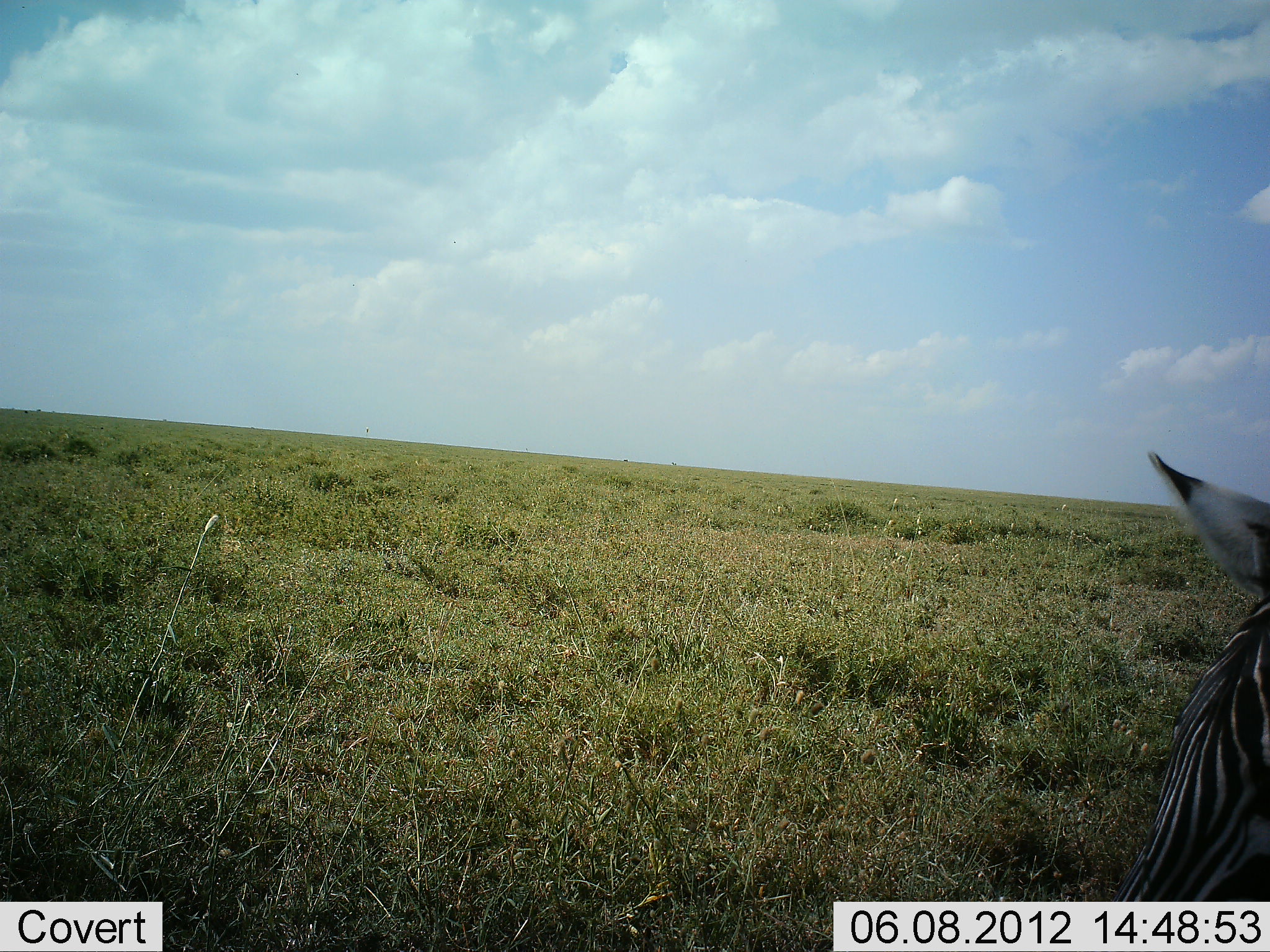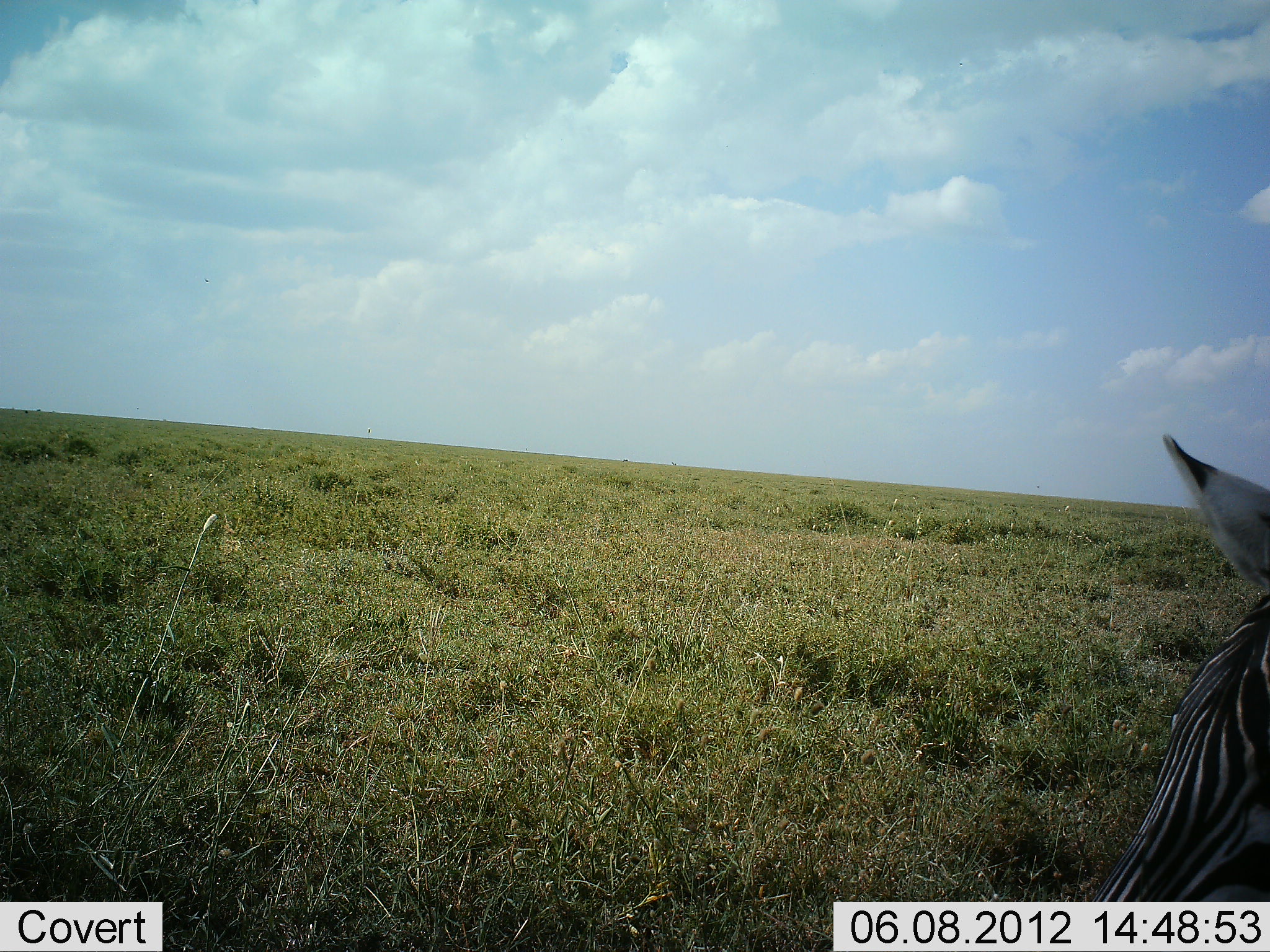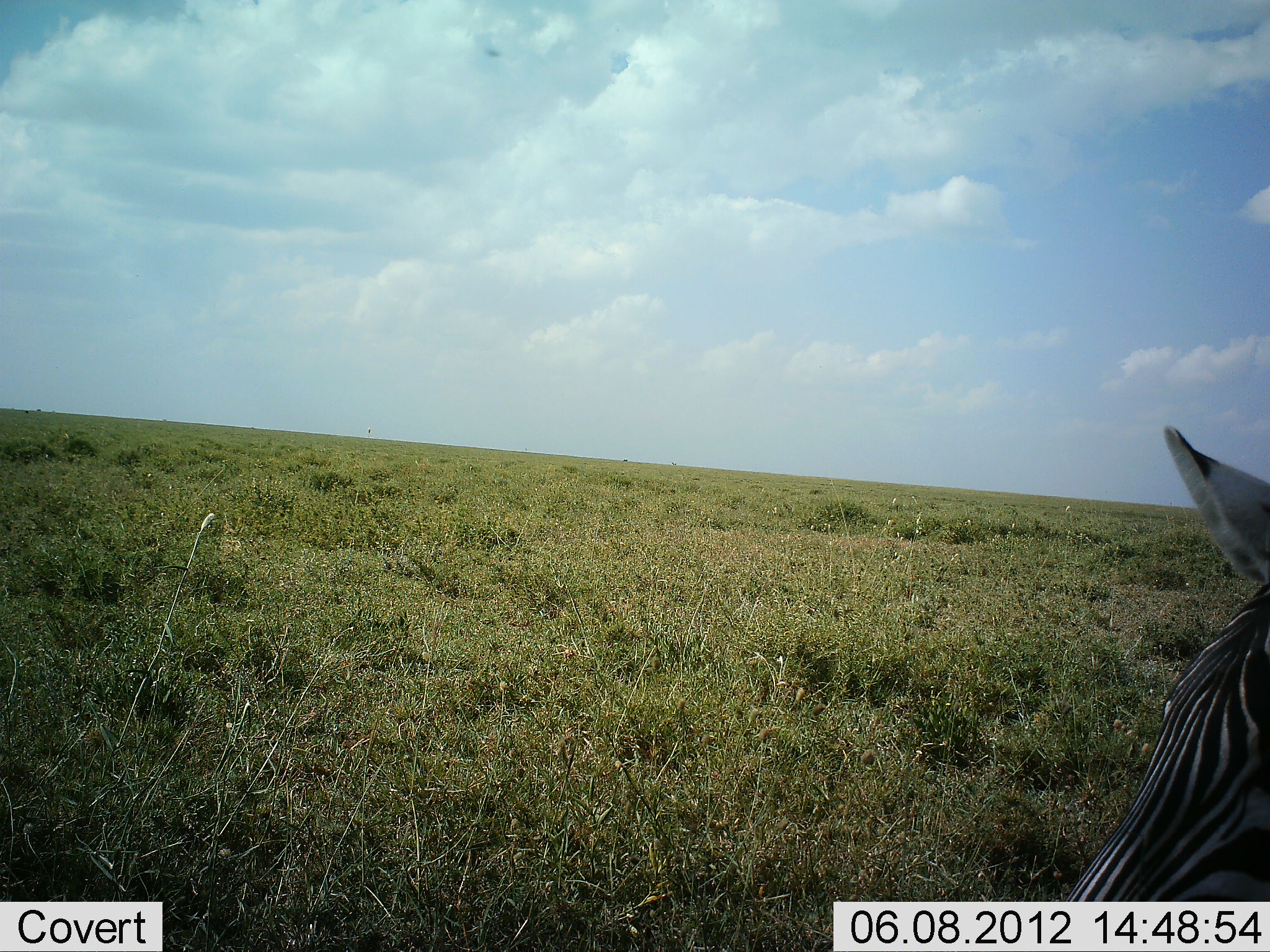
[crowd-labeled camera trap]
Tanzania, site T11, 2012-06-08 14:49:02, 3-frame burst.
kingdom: Animalia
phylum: Chordata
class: Mammalia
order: Perissodactyla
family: Equidae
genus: Equus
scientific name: Equus quagga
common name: plains zebra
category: zebra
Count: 1.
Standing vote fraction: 80%.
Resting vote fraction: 10%.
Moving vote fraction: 0%.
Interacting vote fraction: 0%.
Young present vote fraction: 0%.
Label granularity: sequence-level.